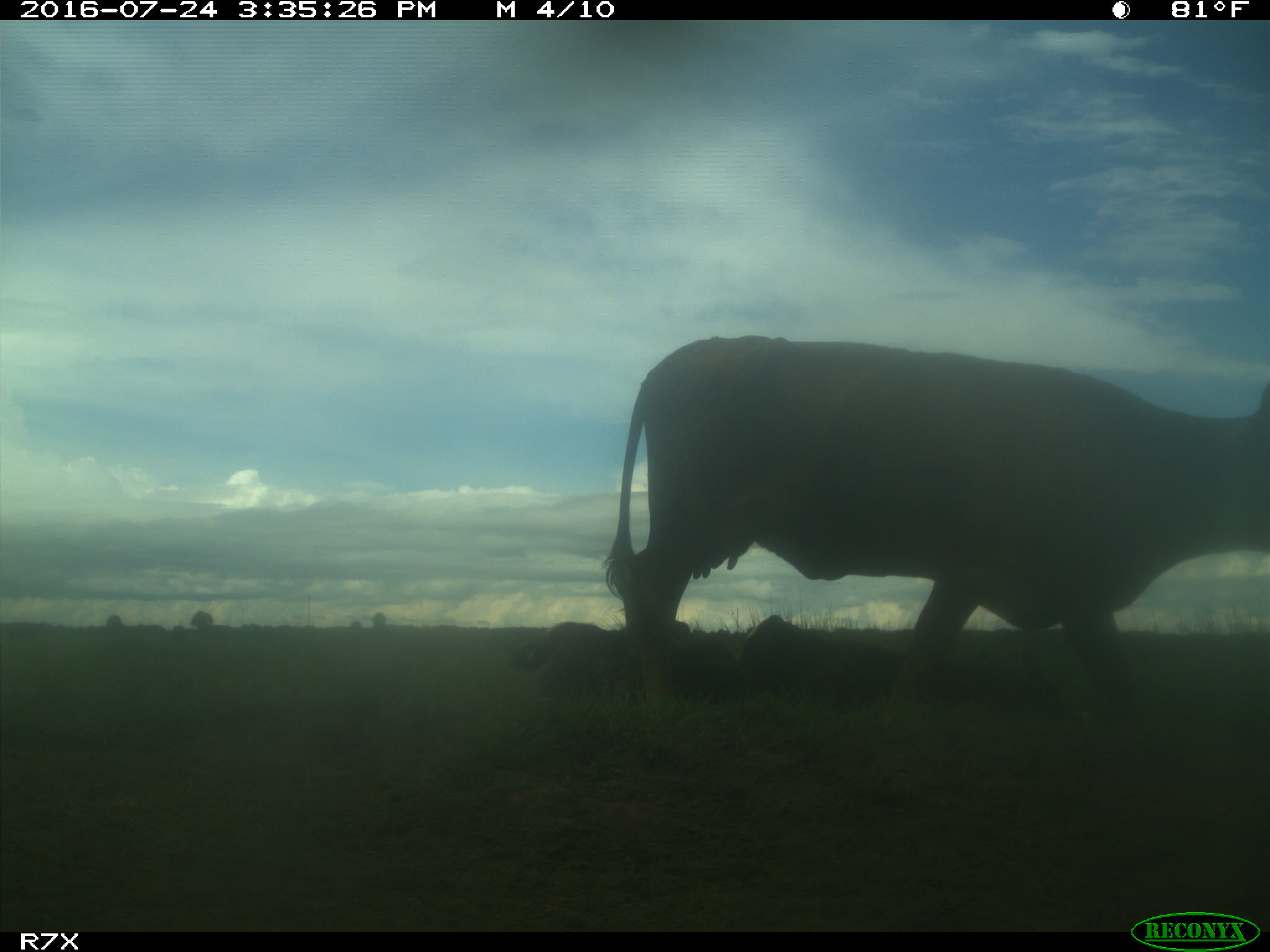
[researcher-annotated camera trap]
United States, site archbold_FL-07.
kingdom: Animalia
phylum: Chordata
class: Mammalia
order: Artiodactyla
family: Bovidae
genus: Bos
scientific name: Bos taurus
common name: domestic cow